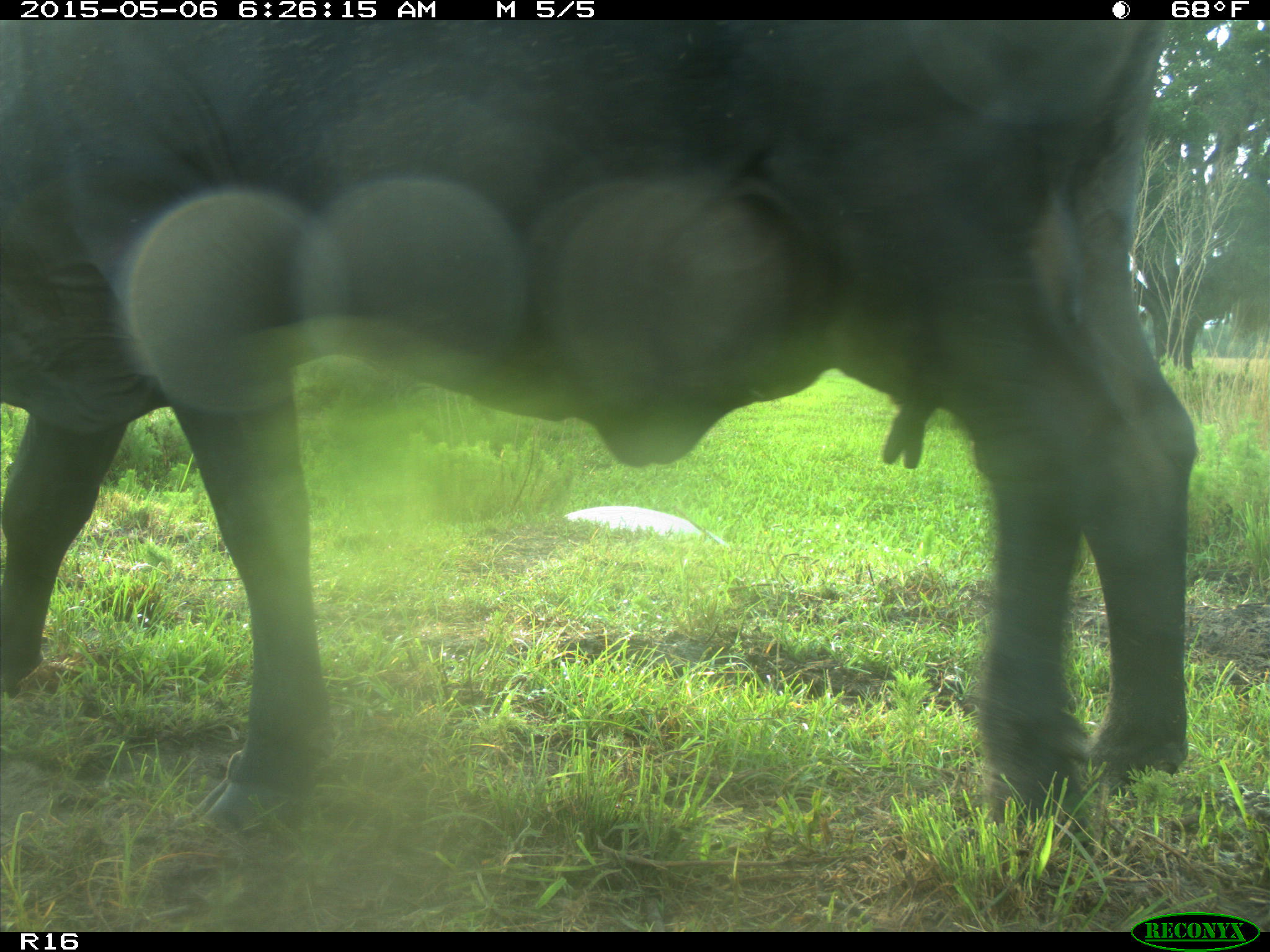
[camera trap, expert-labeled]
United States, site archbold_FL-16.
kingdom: Animalia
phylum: Chordata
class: Mammalia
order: Artiodactyla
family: Bovidae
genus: Bos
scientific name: Bos taurus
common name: domestic cow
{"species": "Bos taurus (domestic cow)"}